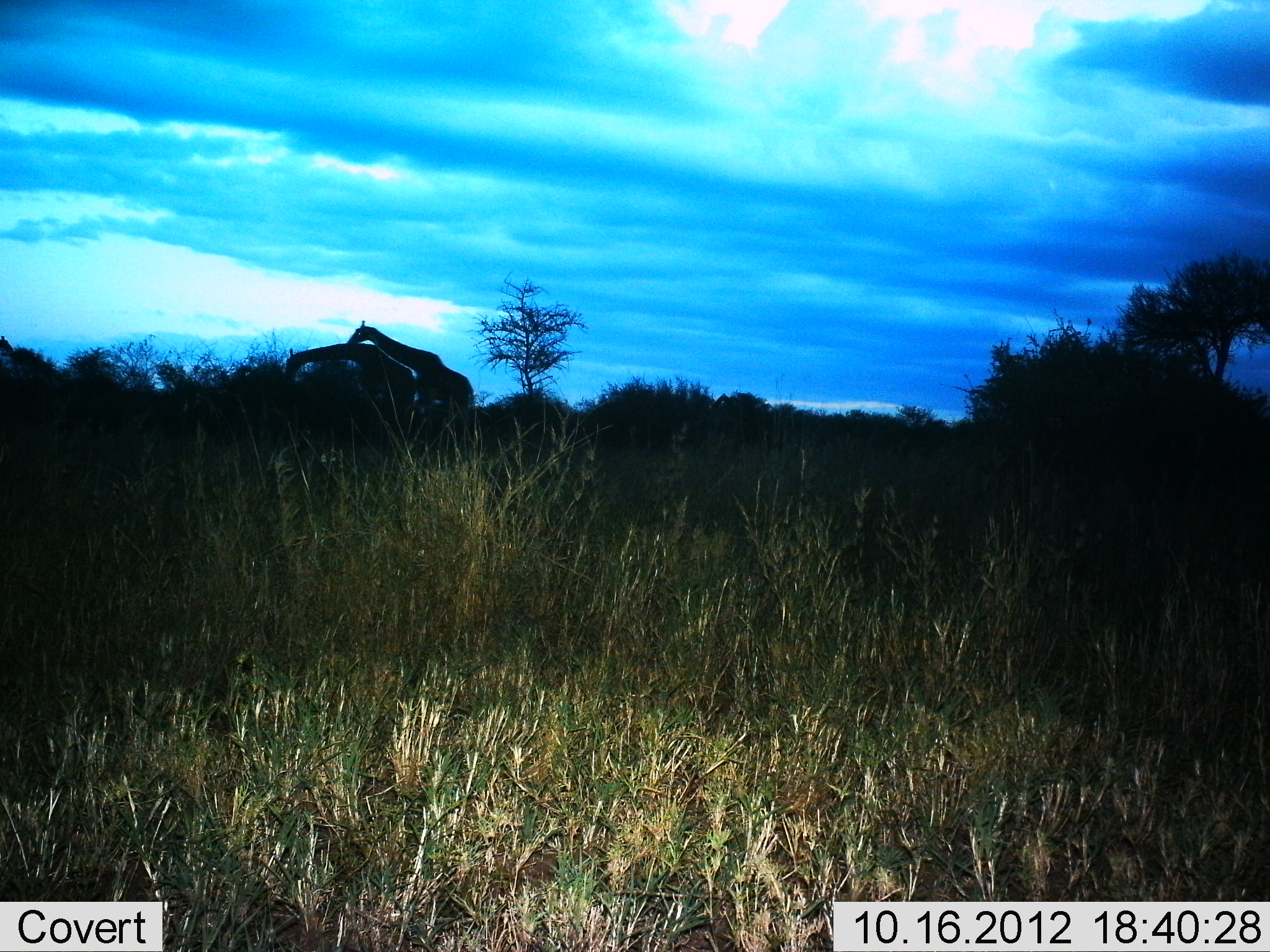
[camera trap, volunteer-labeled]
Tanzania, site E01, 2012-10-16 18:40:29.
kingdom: Animalia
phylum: Chordata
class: Mammalia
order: Artiodactyla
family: Giraffidae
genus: Giraffa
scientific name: Giraffa camelopardalis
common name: giraffe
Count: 2.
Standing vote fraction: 50%.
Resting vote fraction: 0%.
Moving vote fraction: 0%.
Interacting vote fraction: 30%.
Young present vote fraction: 0%.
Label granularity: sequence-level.